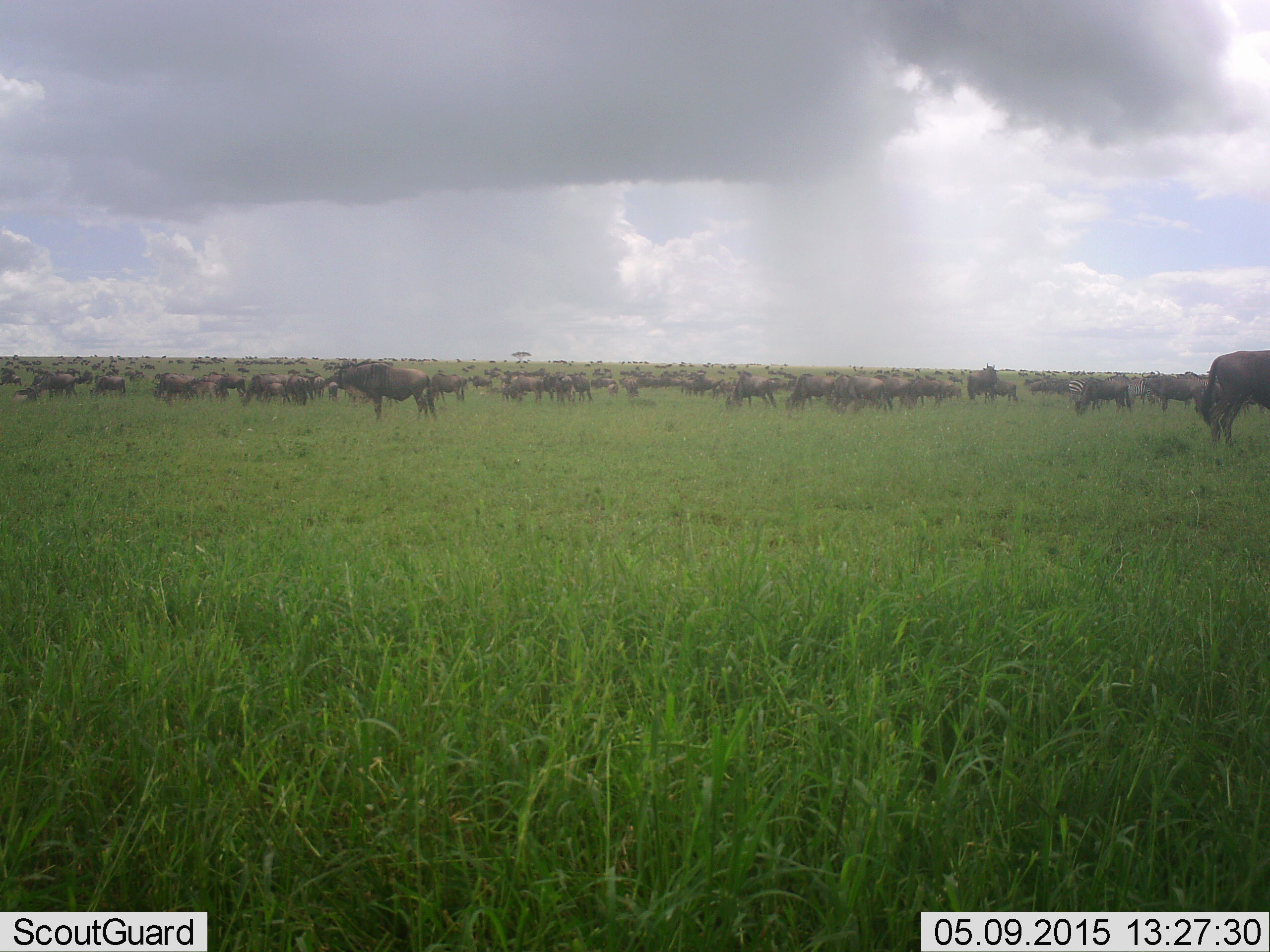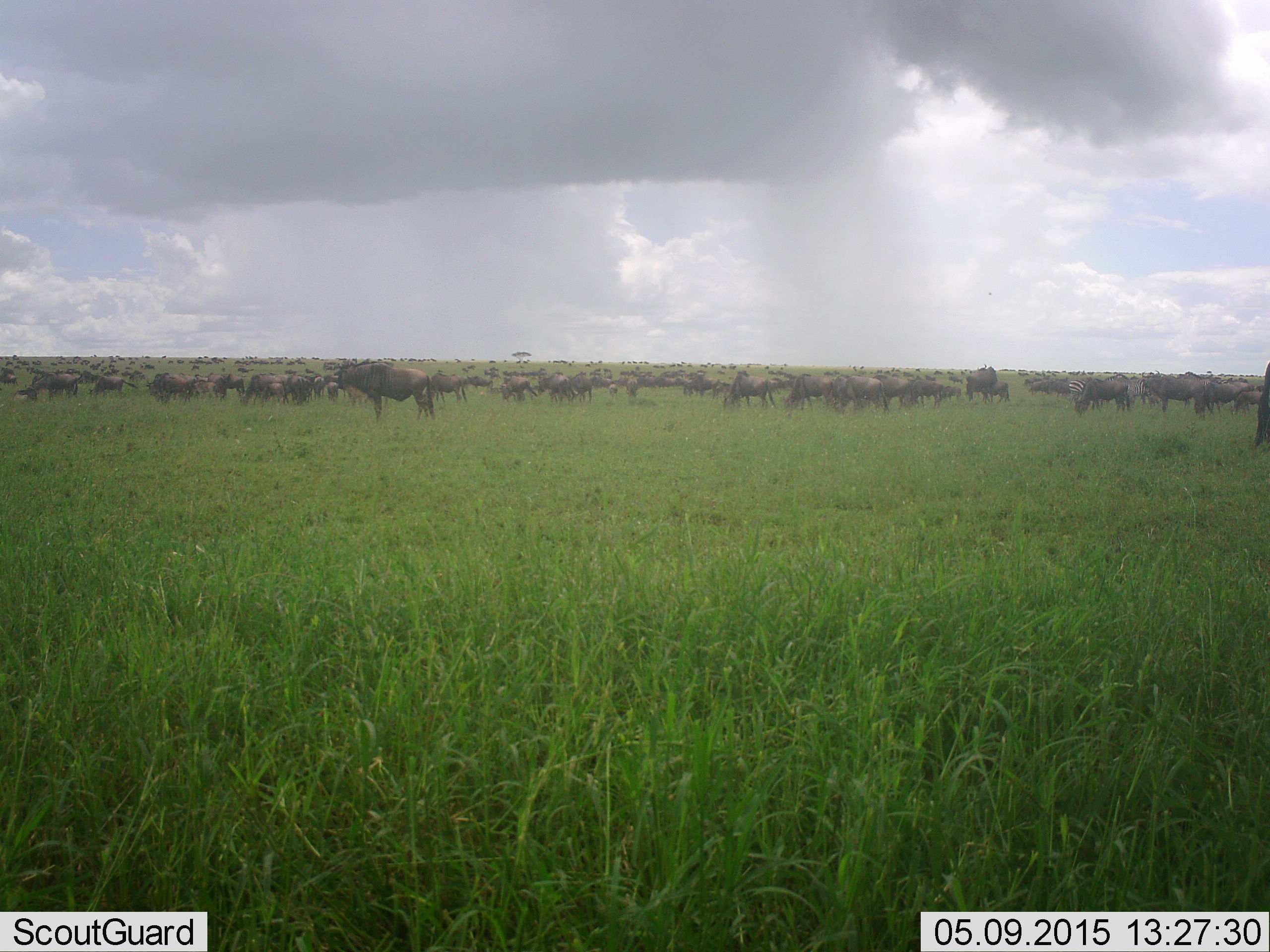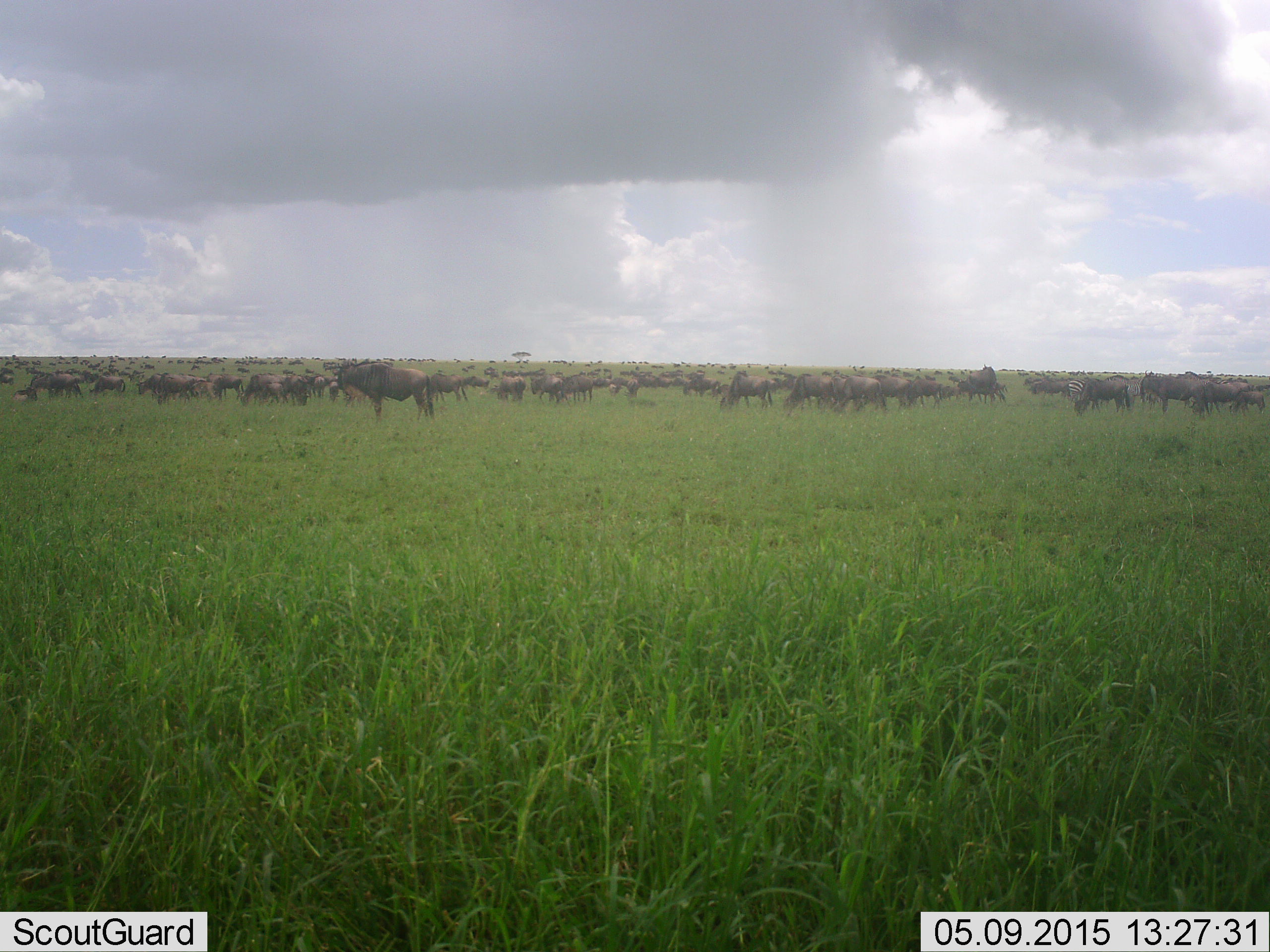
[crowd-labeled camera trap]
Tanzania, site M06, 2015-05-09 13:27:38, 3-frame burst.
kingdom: Animalia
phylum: Chordata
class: Mammalia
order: Artiodactyla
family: Bovidae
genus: Connochaetes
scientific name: Connochaetes taurinus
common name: blue wildebeest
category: wildebeest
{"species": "wildebeest (blue wildebeest) (Connochaetes taurinus)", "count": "51+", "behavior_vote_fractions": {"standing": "100%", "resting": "10%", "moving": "70%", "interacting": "10%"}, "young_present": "0%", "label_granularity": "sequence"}